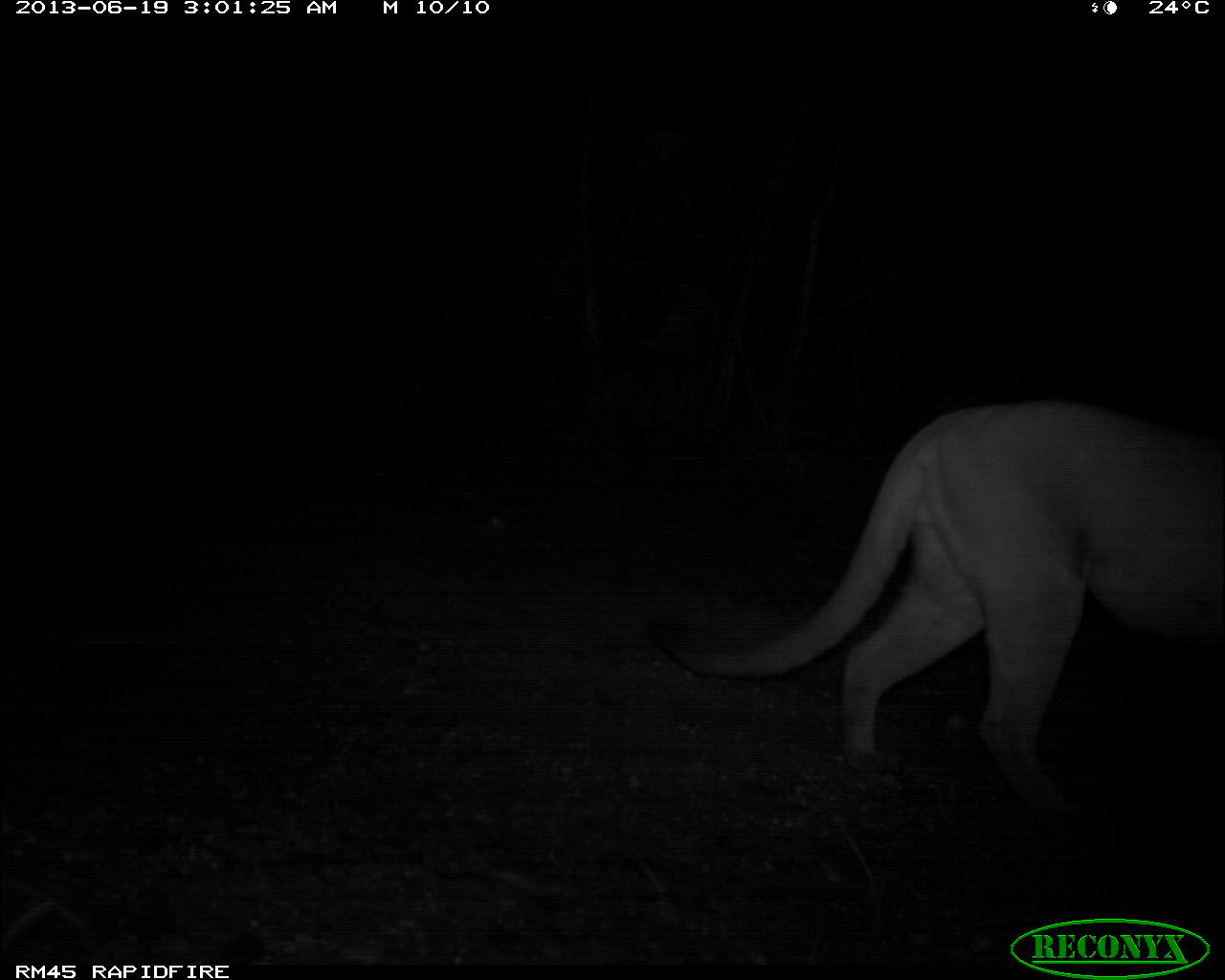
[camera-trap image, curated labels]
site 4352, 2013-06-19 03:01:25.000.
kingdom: Animalia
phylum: Chordata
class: Mammalia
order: Carnivora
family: Felidae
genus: Puma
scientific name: Puma concolor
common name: mountain lion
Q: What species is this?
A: Puma concolor (mountain lion).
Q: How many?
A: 1.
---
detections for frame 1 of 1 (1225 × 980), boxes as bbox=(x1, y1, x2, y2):
puma concolor: bbox=(643, 390, 1225, 837)